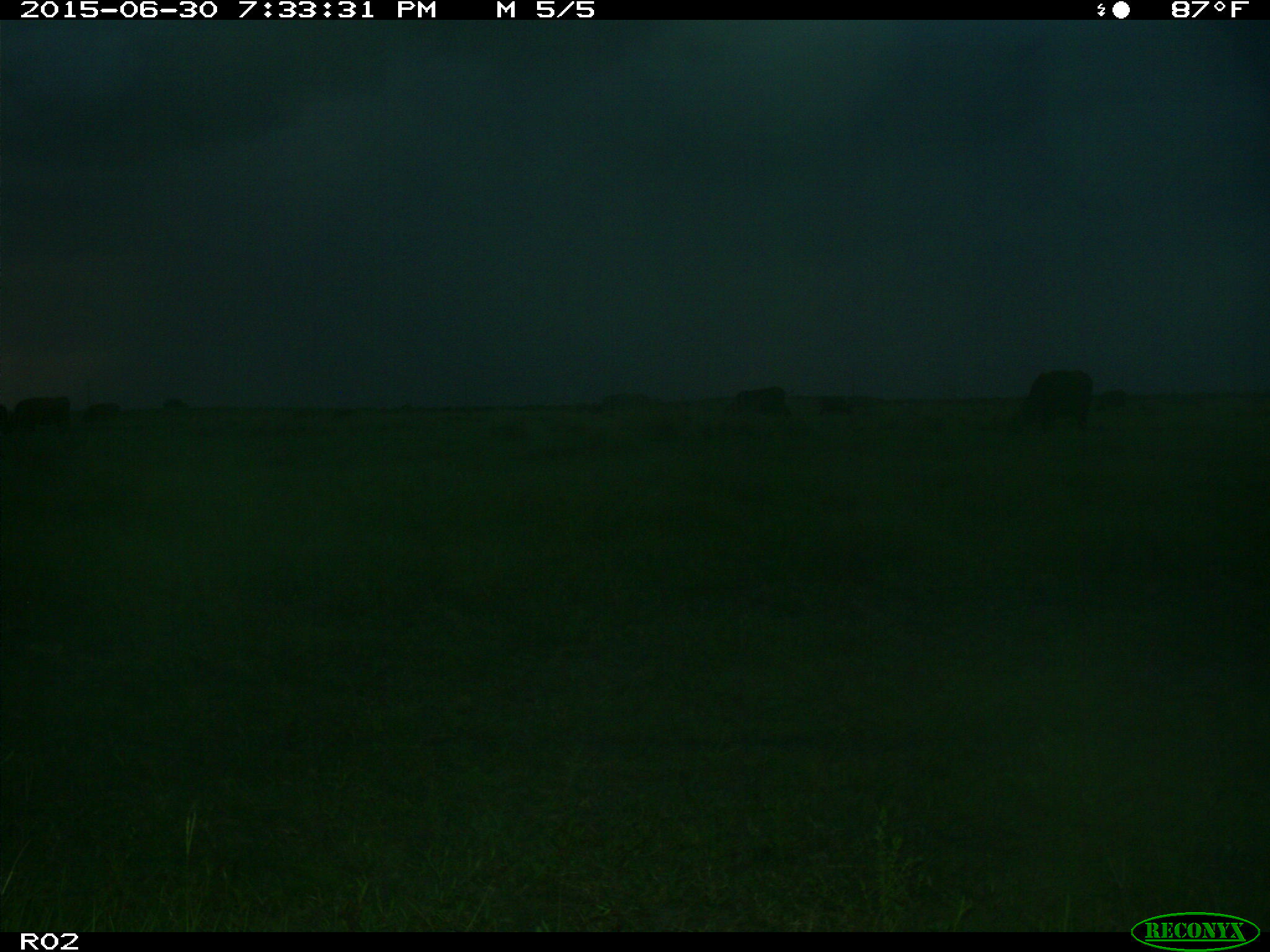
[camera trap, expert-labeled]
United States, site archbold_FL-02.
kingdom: Animalia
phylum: Chordata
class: Mammalia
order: Artiodactyla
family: Bovidae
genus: Bos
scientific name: Bos taurus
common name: domestic cow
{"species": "Bos taurus (domestic cow)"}